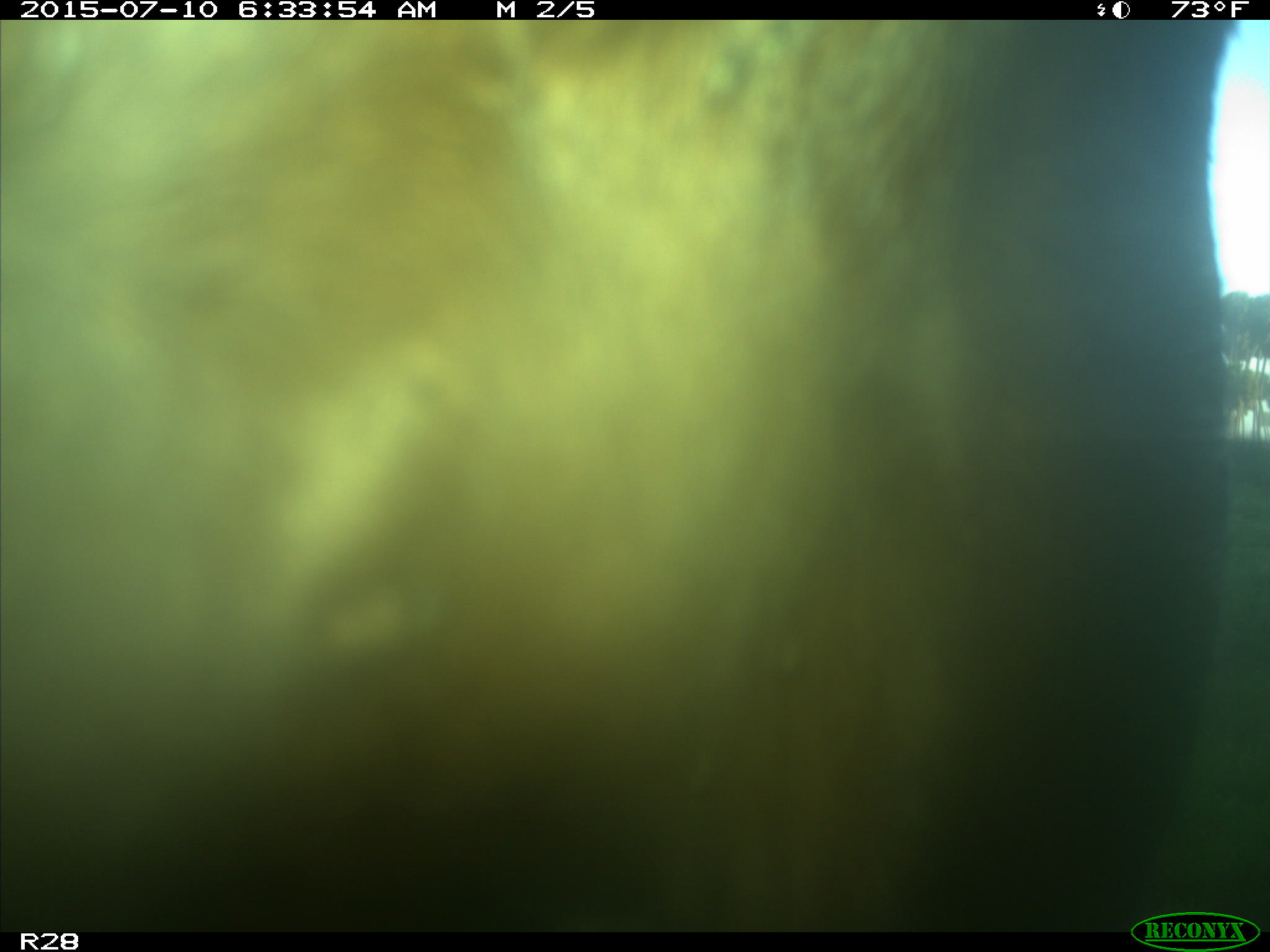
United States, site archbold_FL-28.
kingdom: Animalia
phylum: Chordata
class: Mammalia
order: Artiodactyla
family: Bovidae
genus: Bos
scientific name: Bos taurus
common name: domestic cow